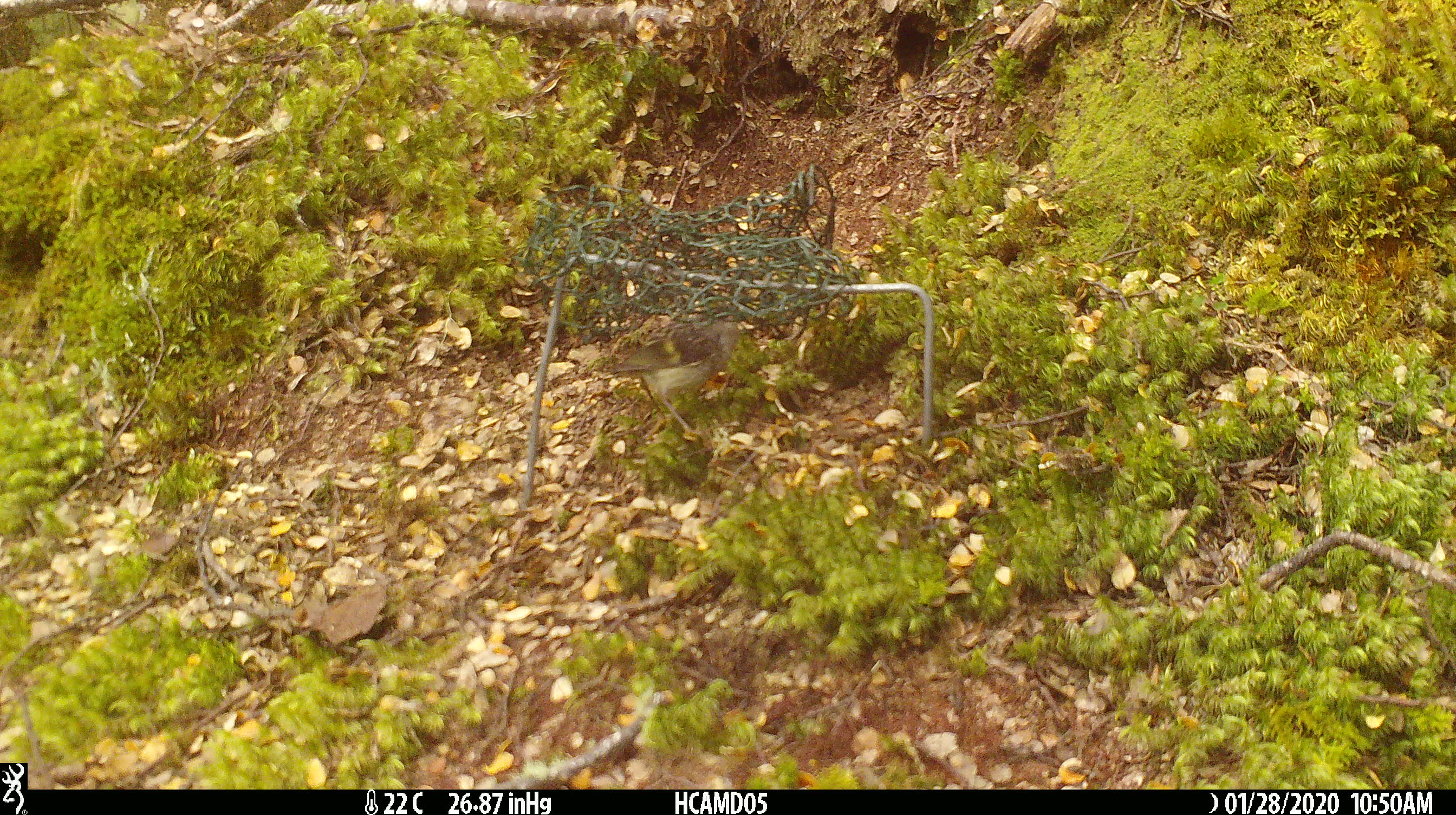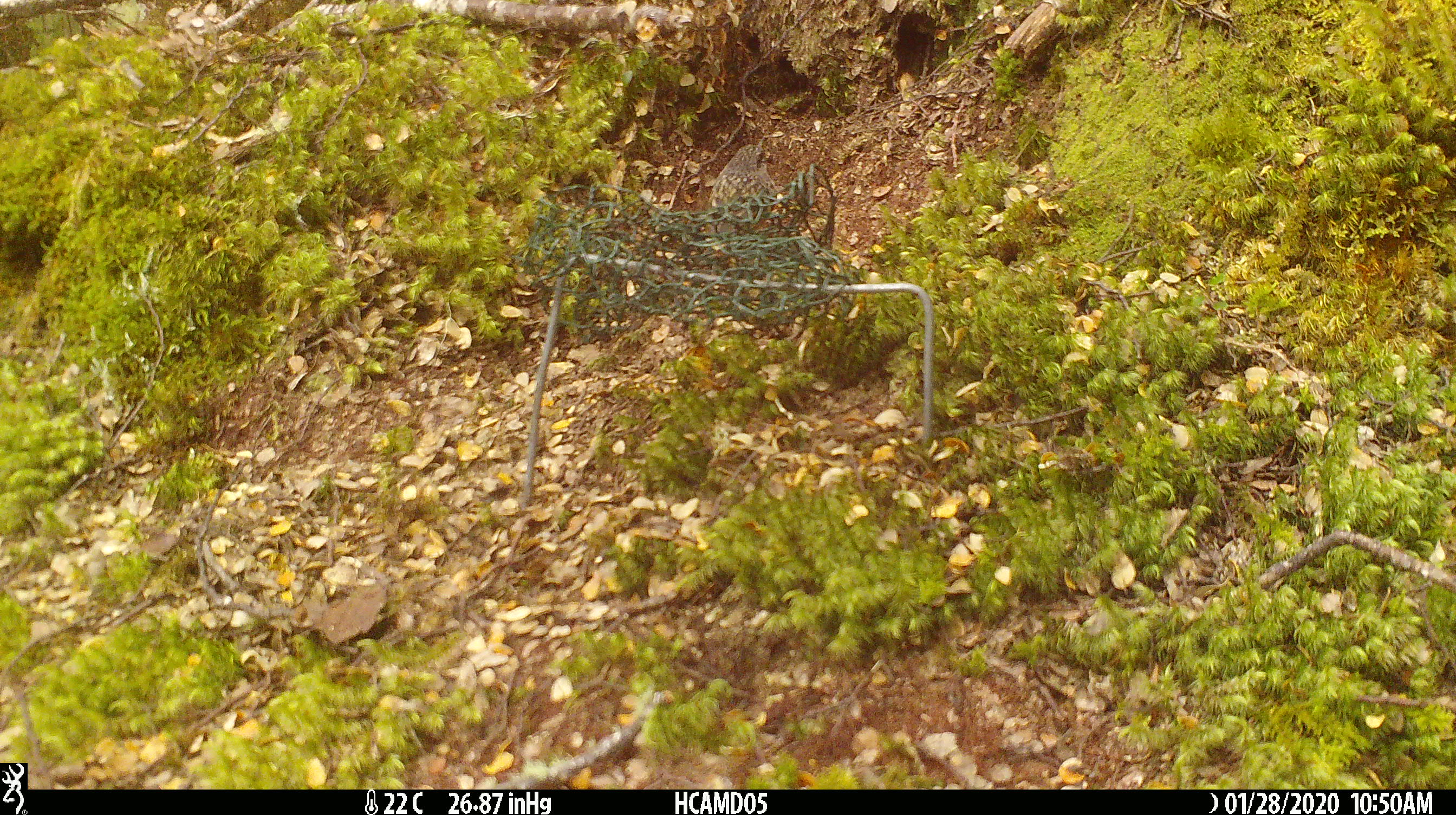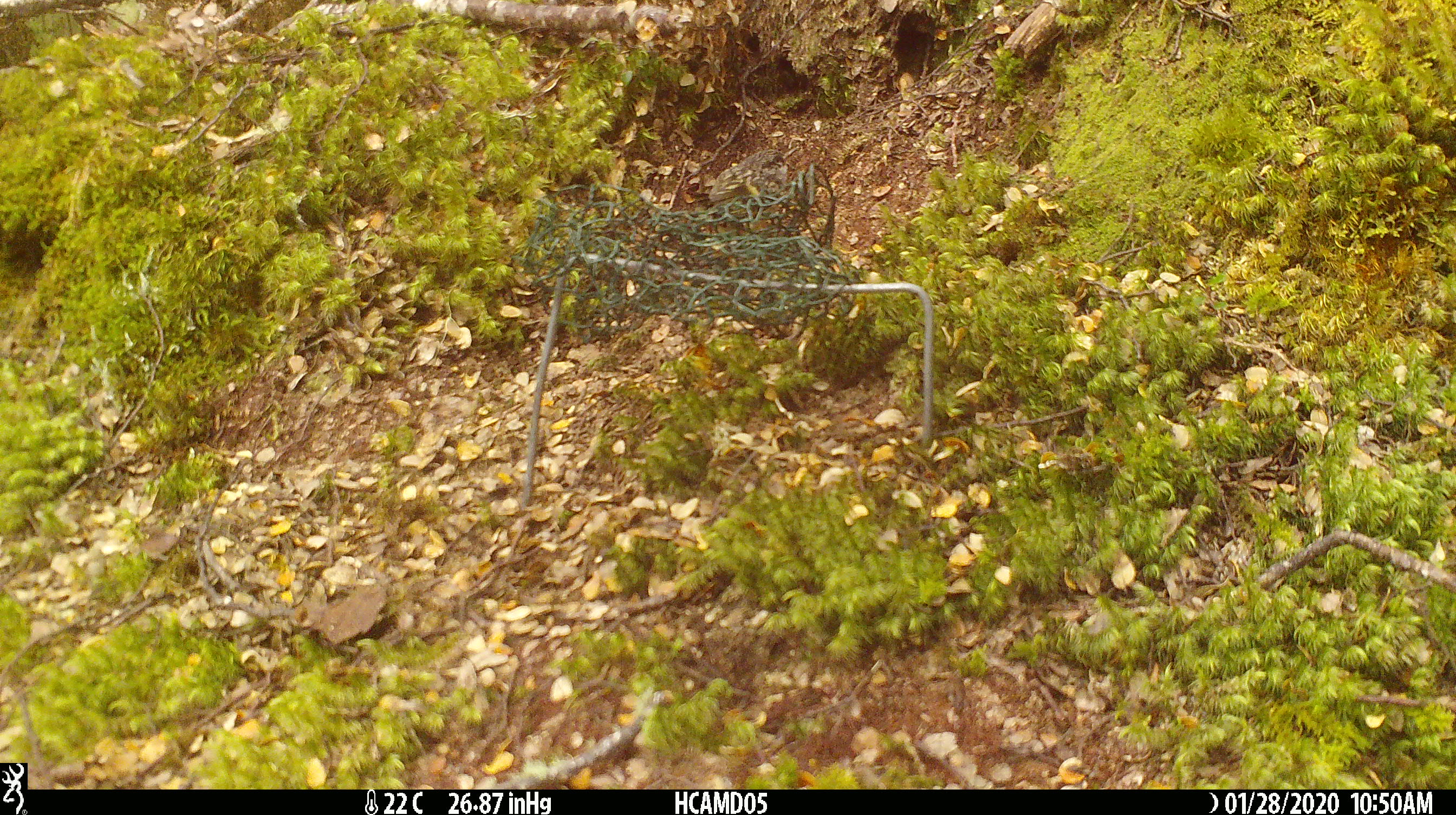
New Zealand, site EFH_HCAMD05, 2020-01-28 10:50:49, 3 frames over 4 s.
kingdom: Animalia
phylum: Chordata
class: Aves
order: Passeriformes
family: Acanthisittidae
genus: Acanthisitta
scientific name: Acanthisitta chloris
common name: rifleman